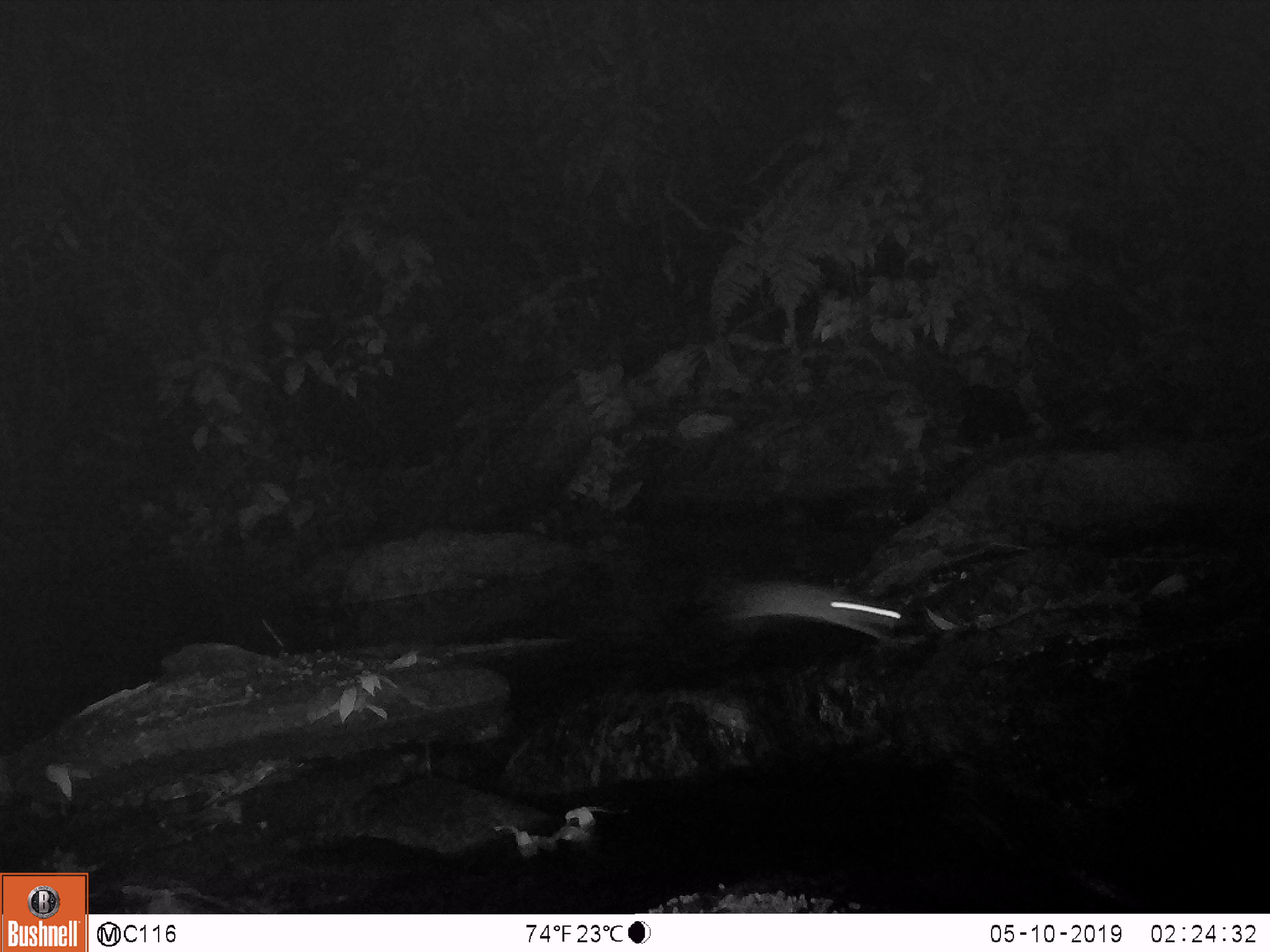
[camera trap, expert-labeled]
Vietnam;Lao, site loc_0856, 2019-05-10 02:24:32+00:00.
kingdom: Animalia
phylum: Chordata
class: Mammalia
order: Rodentia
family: Muridae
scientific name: Muridae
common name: old-world mice and rats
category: unidentified murid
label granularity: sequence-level